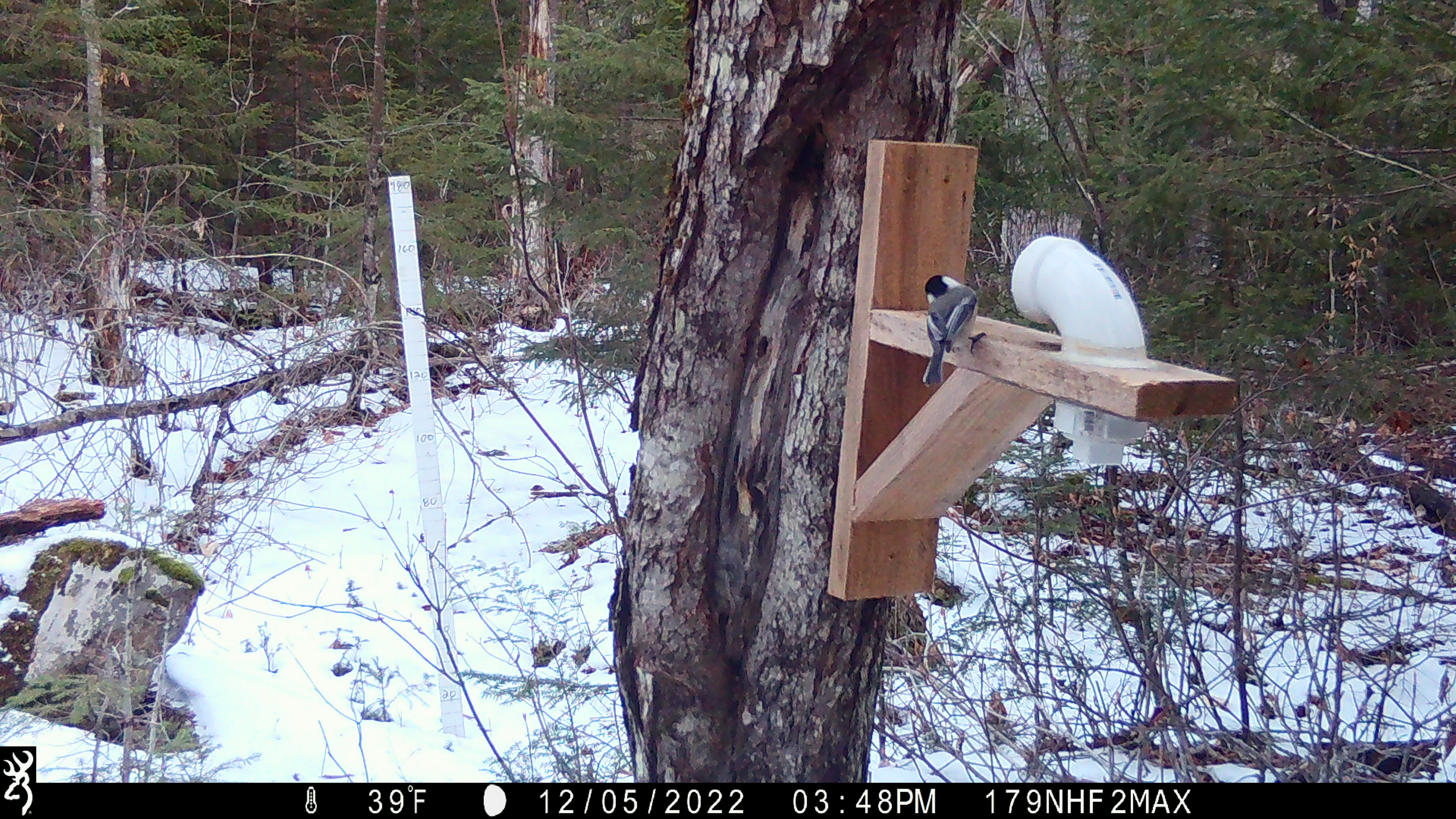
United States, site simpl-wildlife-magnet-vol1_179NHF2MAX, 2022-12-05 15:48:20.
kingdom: Animalia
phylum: Chordata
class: Aves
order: Passeriformes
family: Paridae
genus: Poecile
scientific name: Poecile atricapillus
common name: black-capped chickadee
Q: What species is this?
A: Black-capped chickadee (Poecile atricapillus).